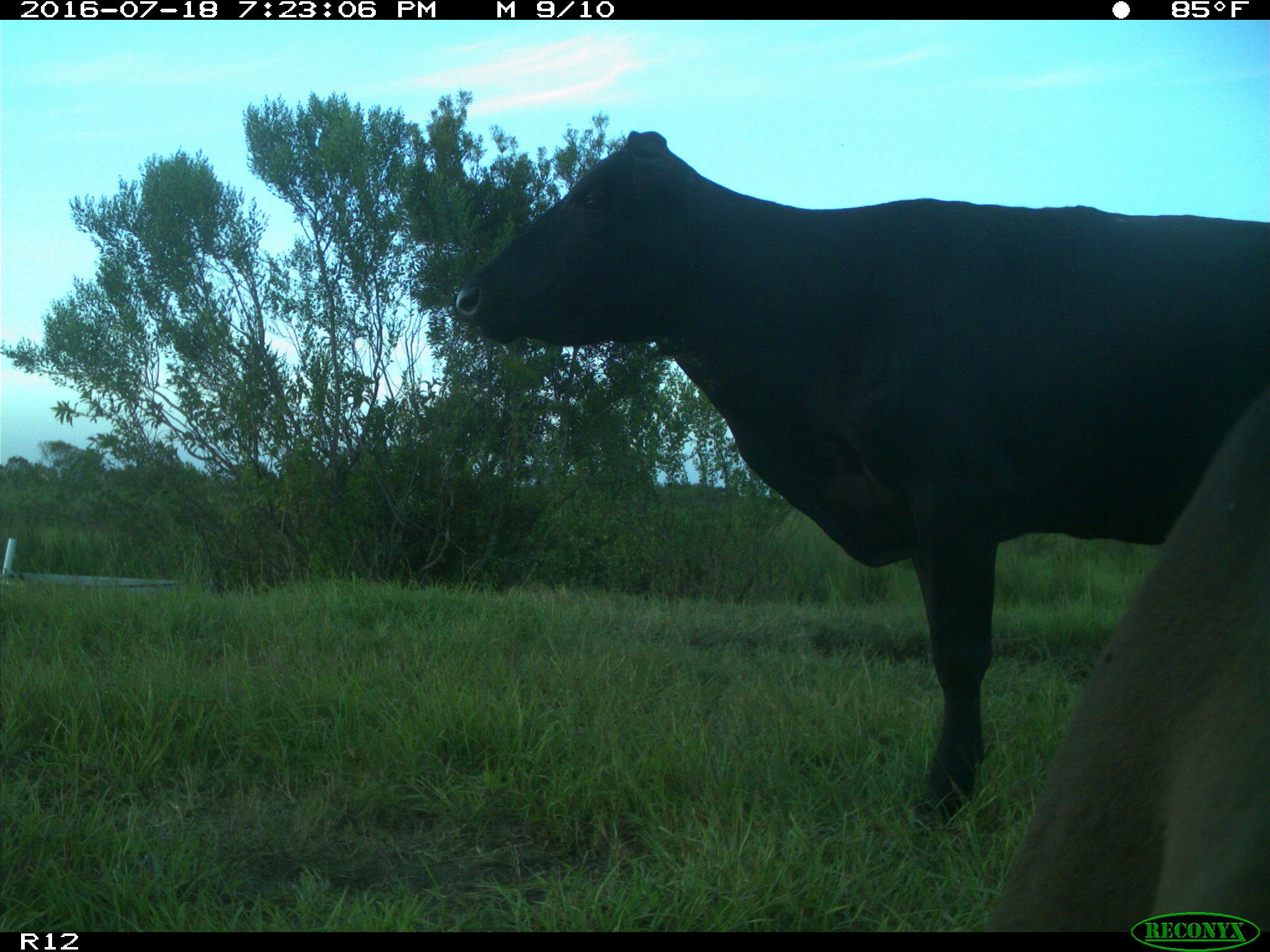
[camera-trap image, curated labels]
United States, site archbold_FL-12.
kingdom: Animalia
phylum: Chordata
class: Mammalia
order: Artiodactyla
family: Bovidae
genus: Bos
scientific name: Bos taurus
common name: domestic cow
Bos taurus (domestic cow).